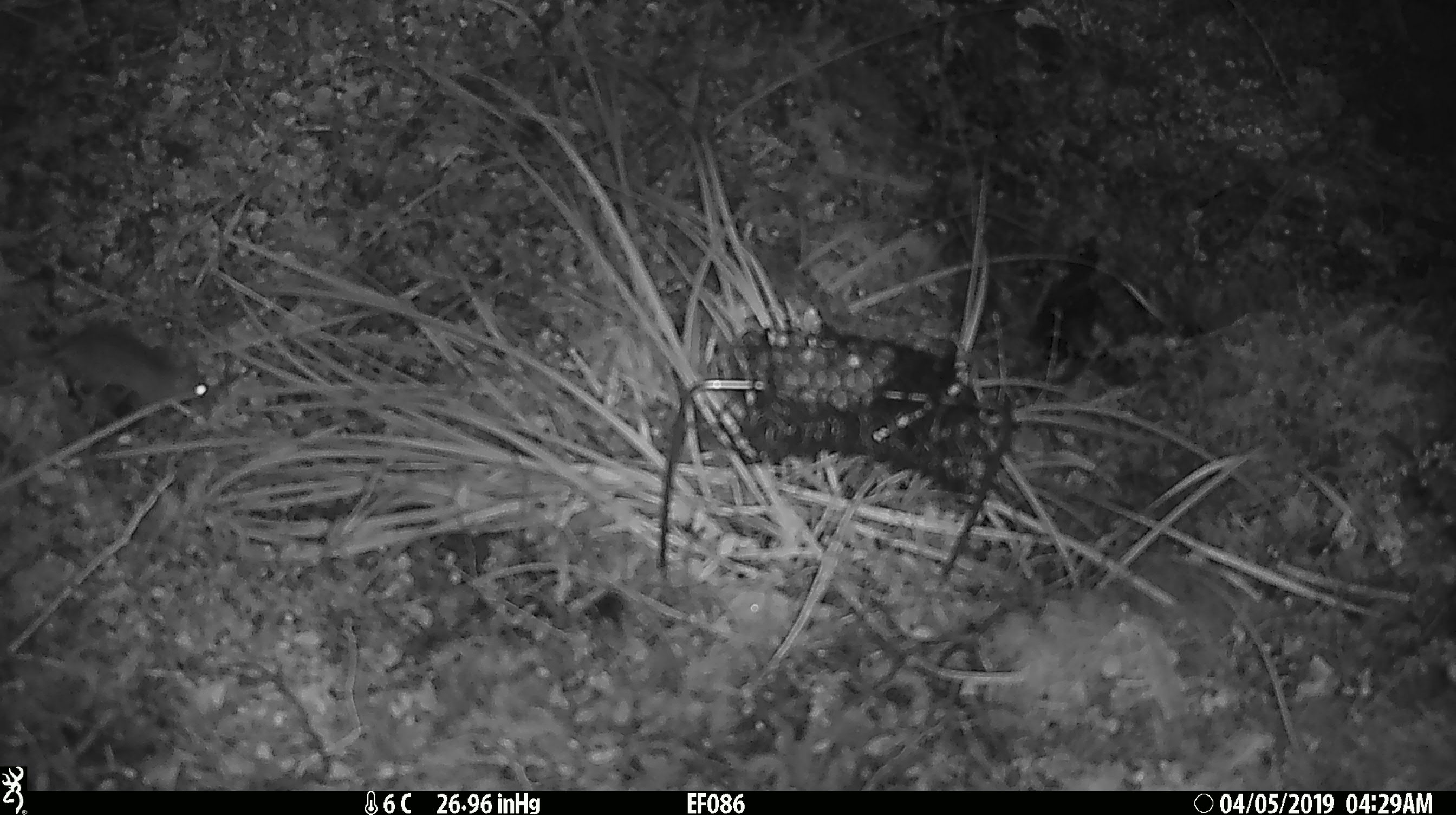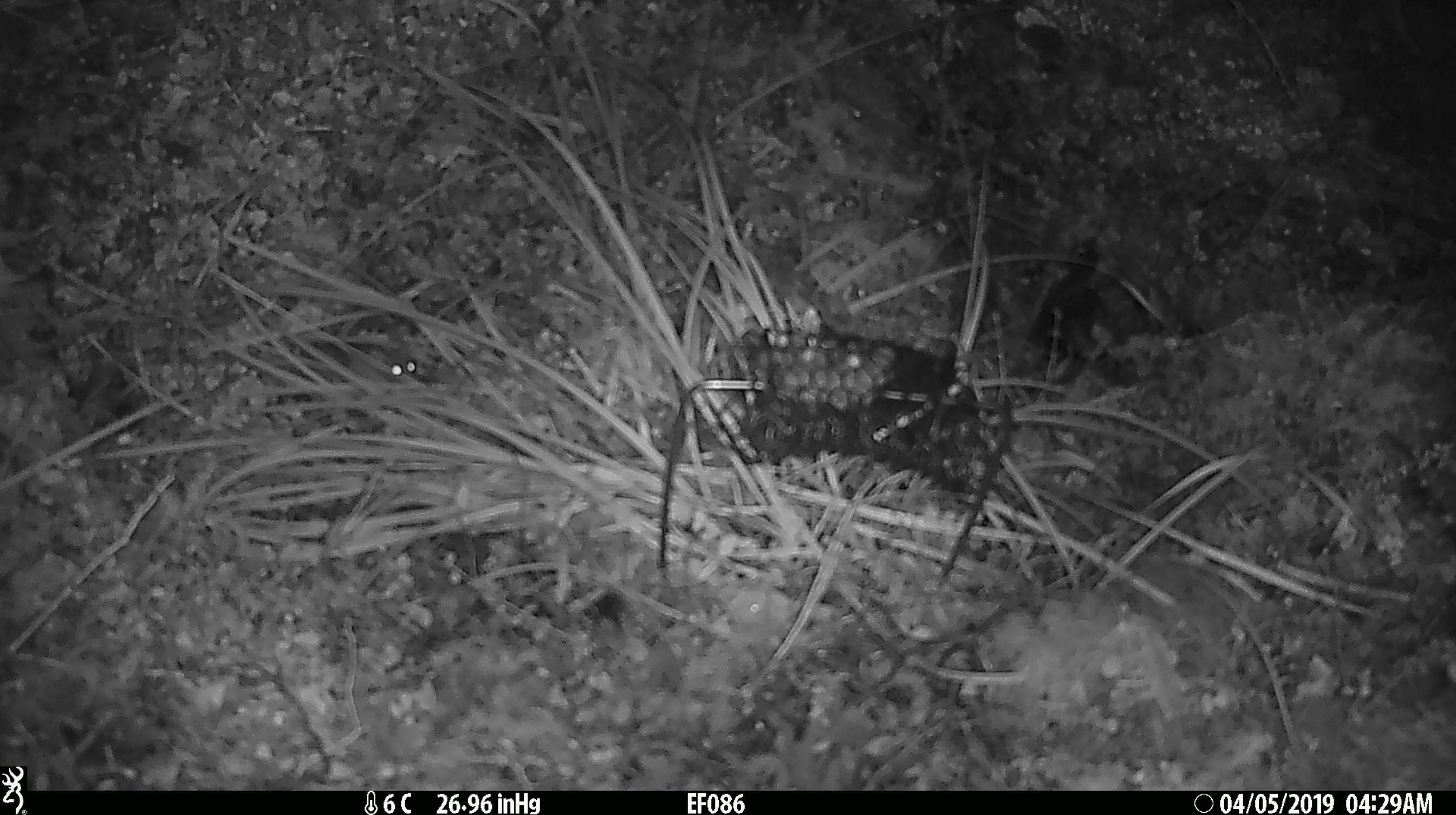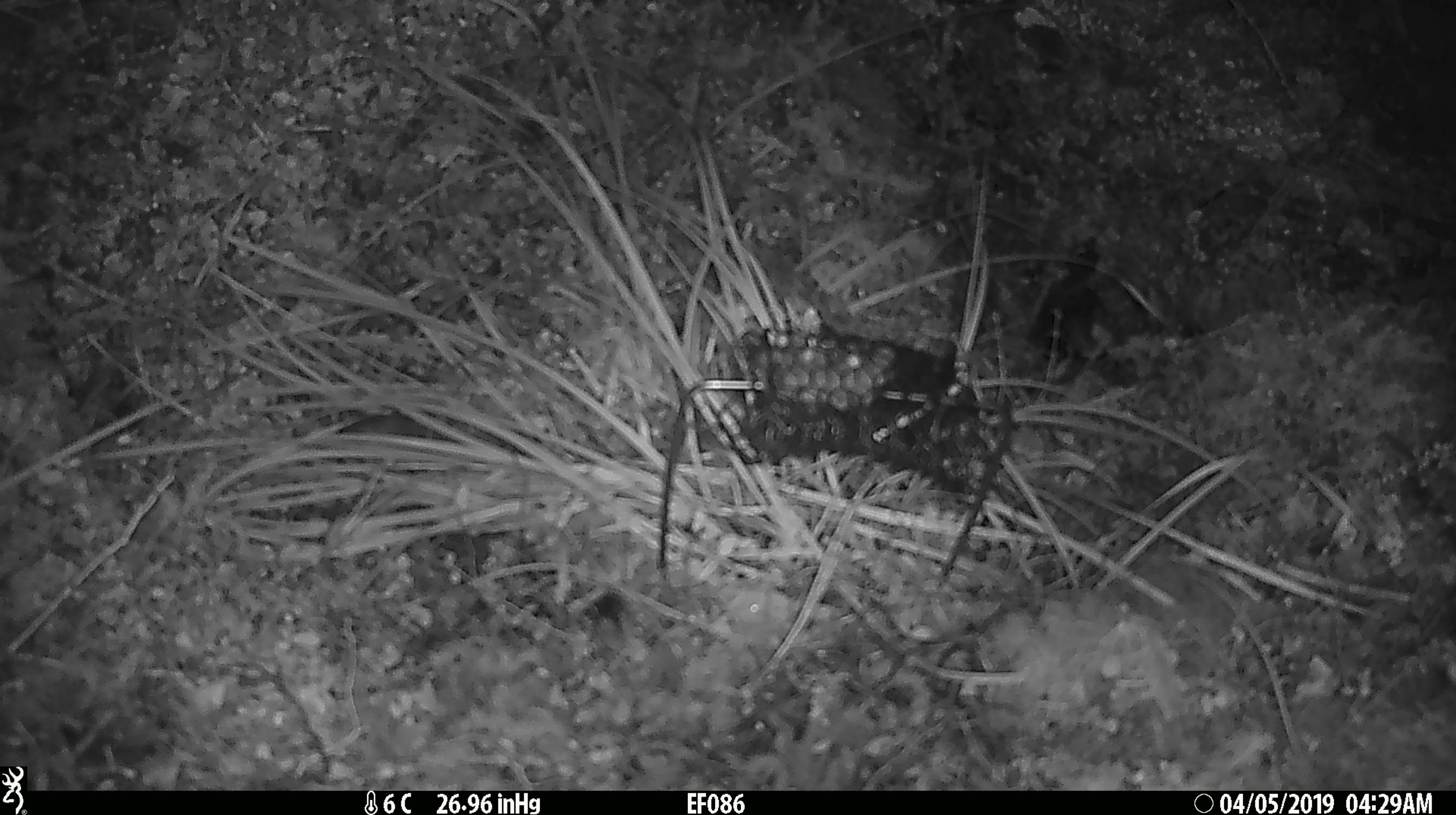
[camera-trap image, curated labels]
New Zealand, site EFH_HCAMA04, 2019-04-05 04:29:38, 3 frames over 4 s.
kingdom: Animalia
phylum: Chordata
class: Mammalia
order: Rodentia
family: Muridae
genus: Mus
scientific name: Mus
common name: mouse